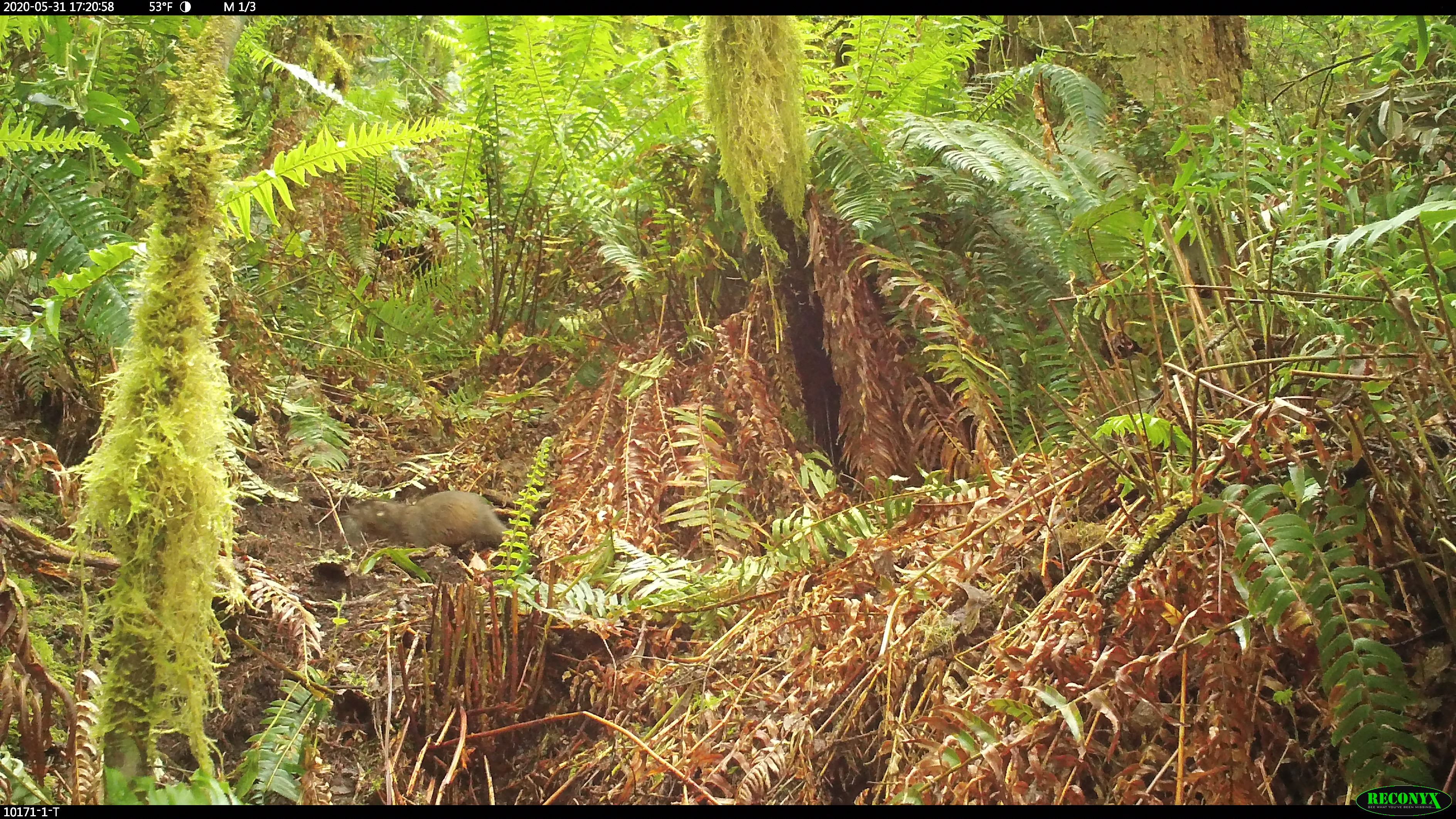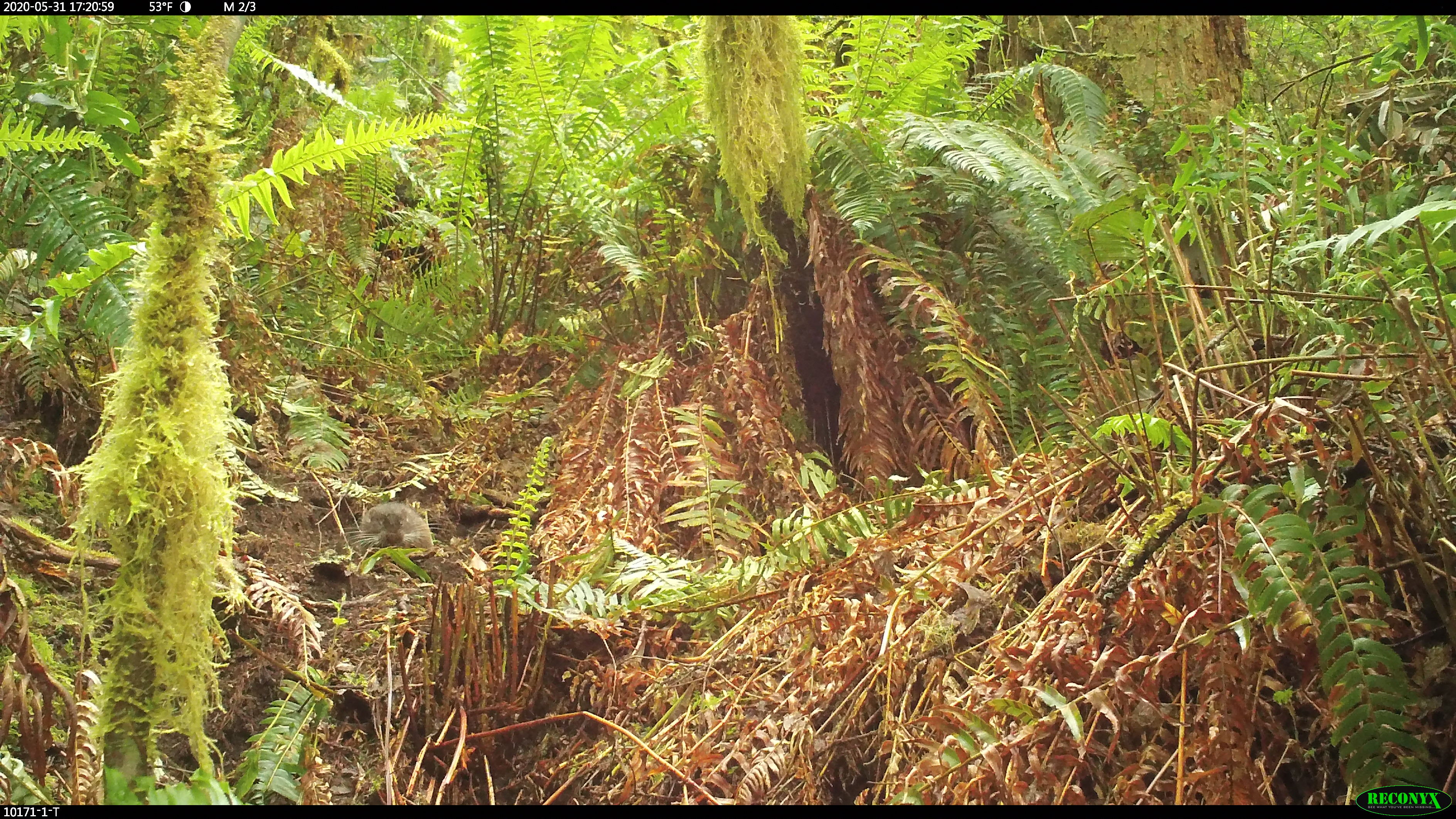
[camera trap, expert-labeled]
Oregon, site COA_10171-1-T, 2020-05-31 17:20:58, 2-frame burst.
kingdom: Animalia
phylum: Chordata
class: Mammalia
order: Rodentia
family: Aplodontiidae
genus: Aplodontia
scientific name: Aplodontia rufa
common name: mountain beaver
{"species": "mountain beaver (Aplodontia rufa)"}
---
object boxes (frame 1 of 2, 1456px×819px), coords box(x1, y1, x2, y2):
mountain beaver: box(345, 480, 514, 560)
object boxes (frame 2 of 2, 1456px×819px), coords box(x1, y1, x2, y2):
mountain beaver: box(336, 499, 456, 550)